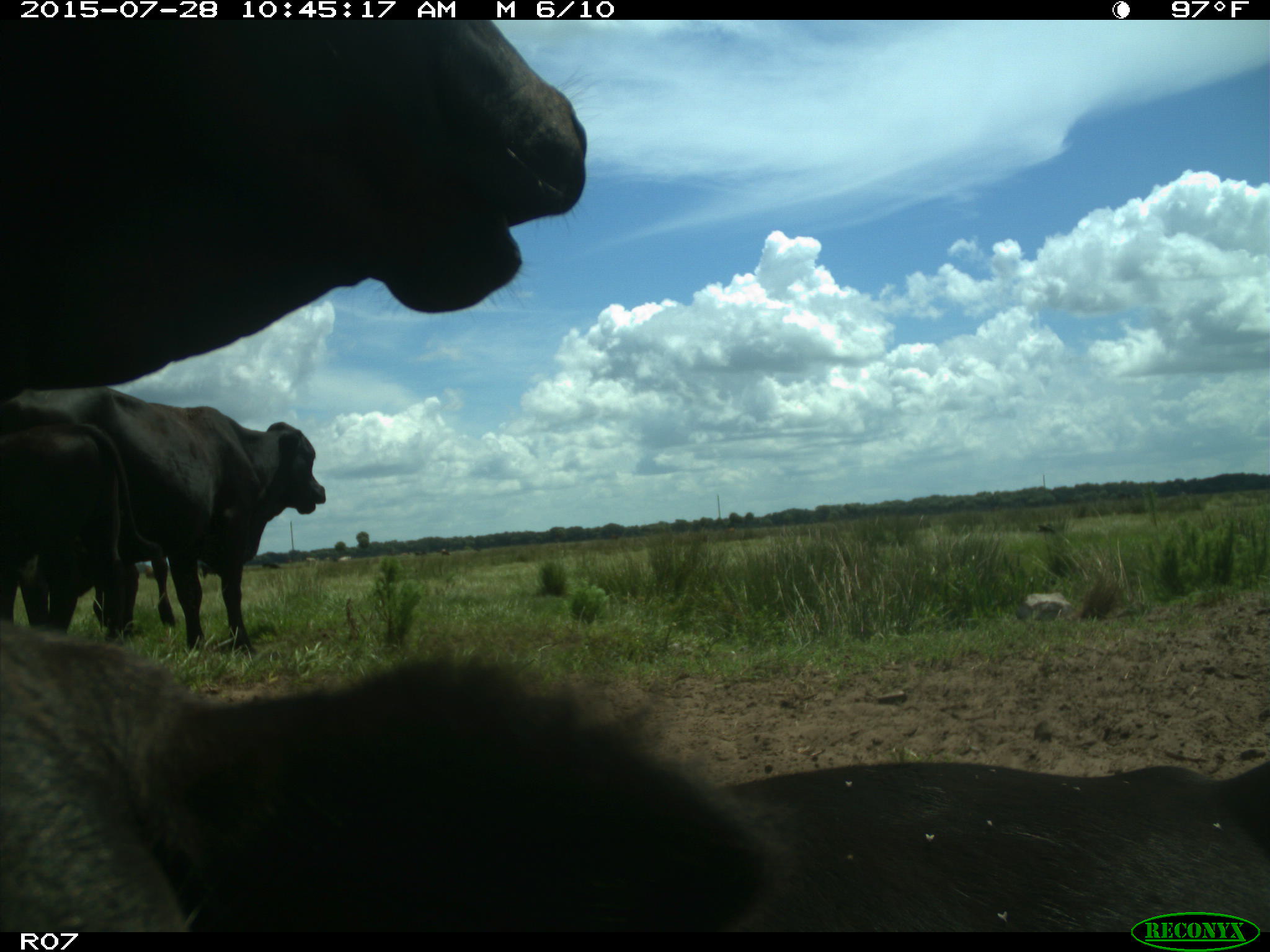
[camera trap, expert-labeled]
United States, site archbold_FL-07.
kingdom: Animalia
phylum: Chordata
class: Mammalia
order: Artiodactyla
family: Bovidae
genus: Bos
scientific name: Bos taurus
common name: domestic cow